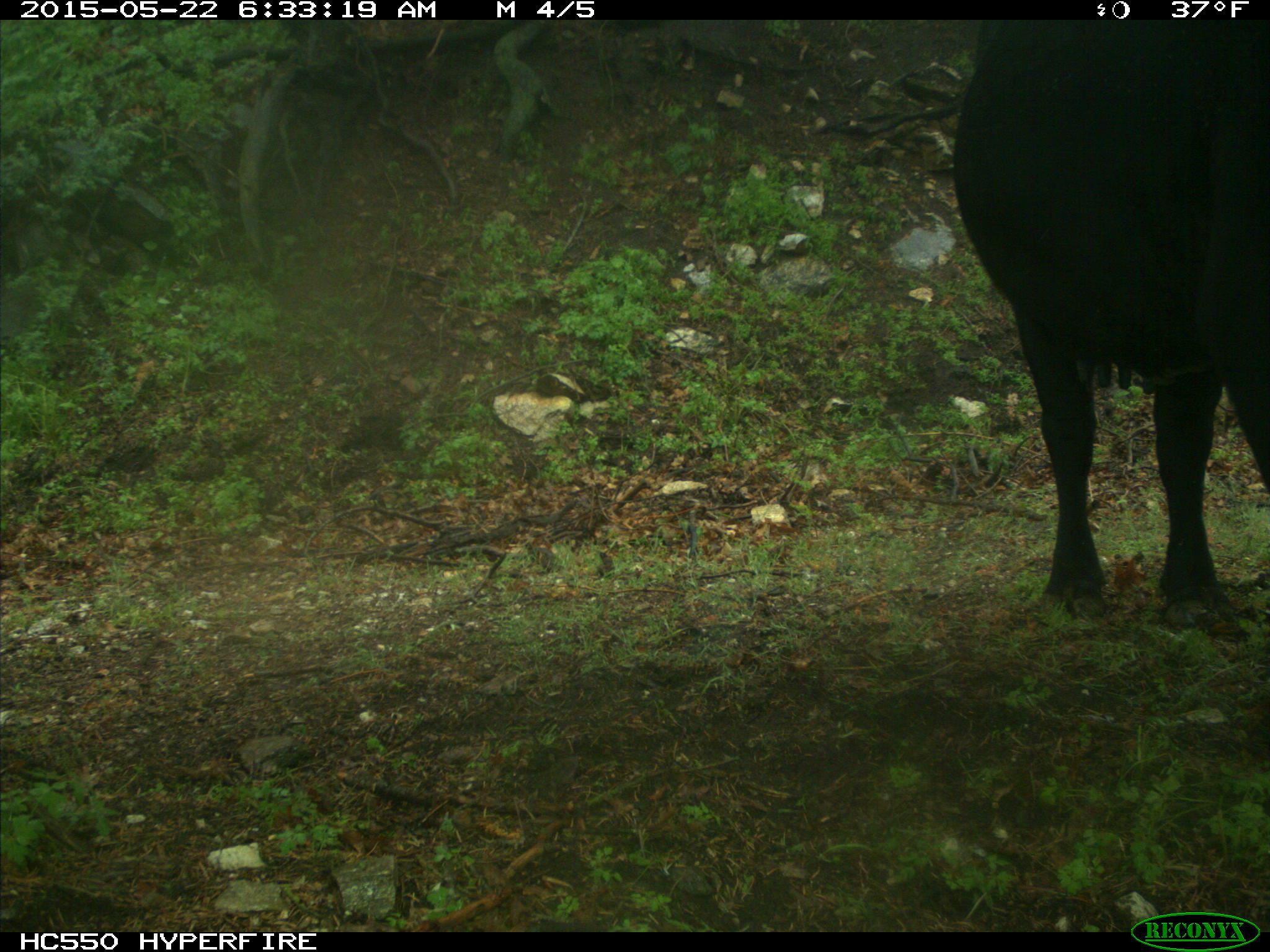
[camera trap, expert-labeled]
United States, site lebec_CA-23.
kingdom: Animalia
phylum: Chordata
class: Mammalia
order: Artiodactyla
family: Bovidae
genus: Bos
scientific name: Bos taurus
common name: domestic cow